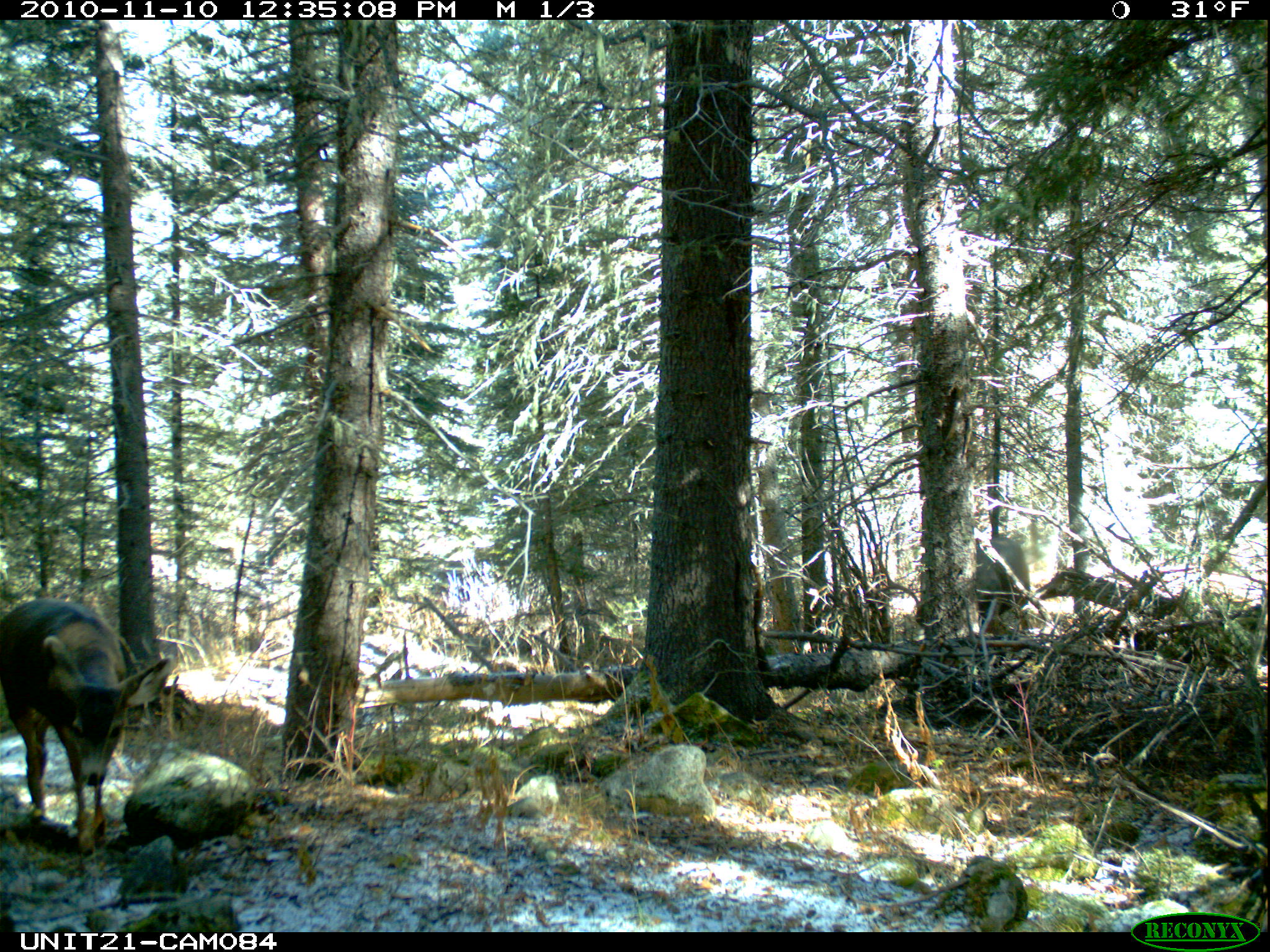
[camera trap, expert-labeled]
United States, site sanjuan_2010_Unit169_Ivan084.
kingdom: Animalia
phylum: Chordata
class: Mammalia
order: Artiodactyla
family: Cervidae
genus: Odocoileus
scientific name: Odocoileus hemionus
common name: mule deer